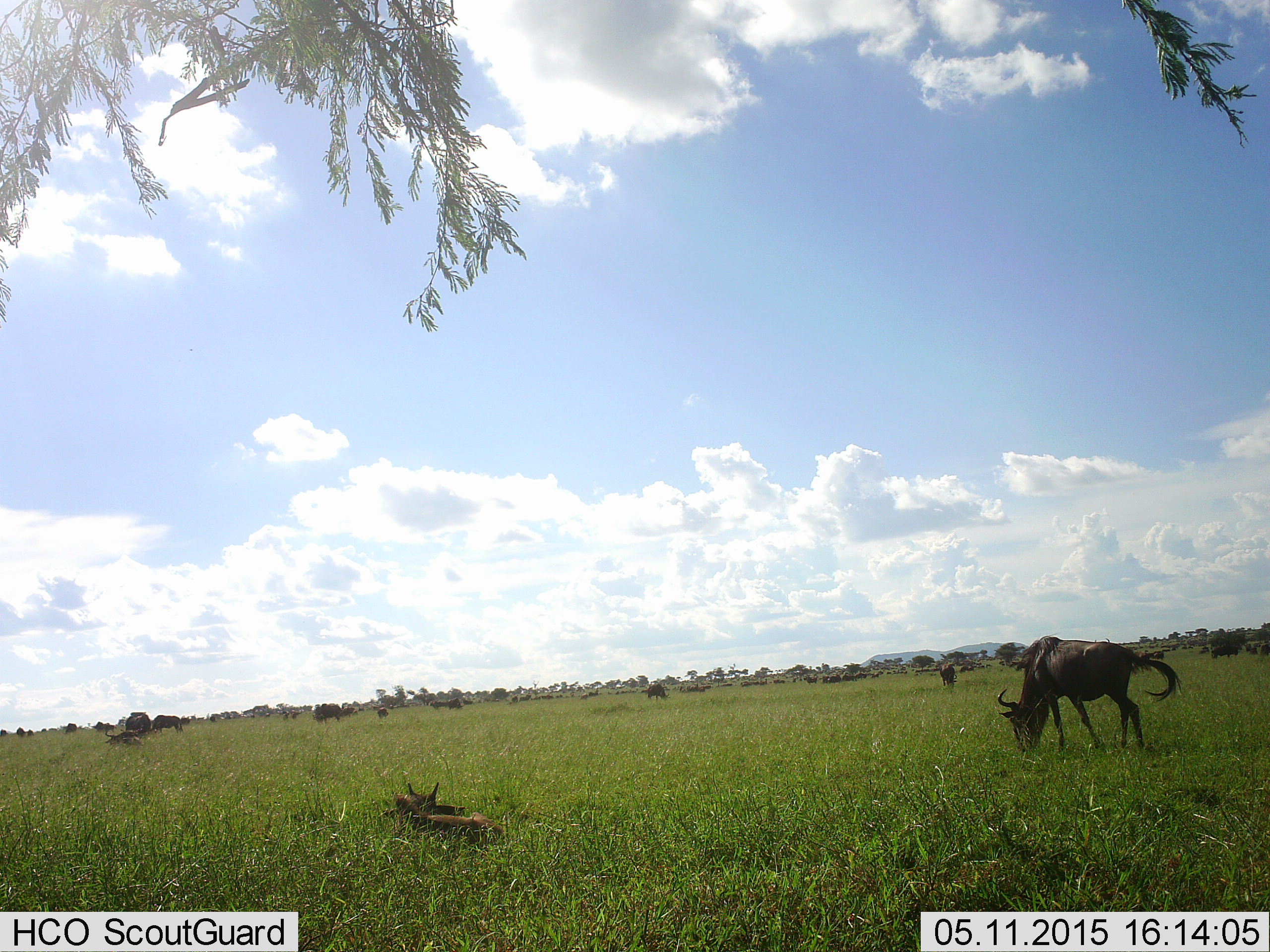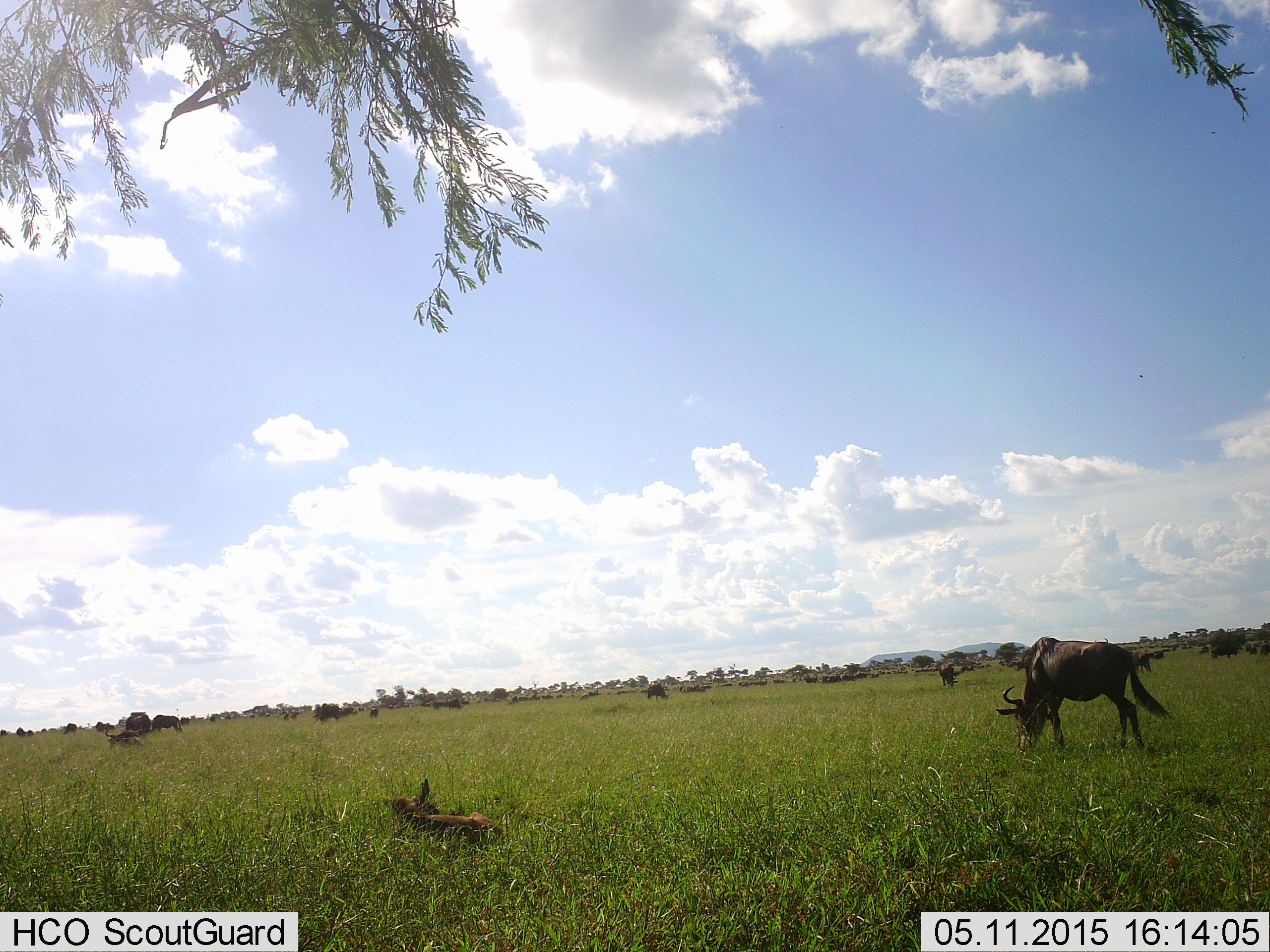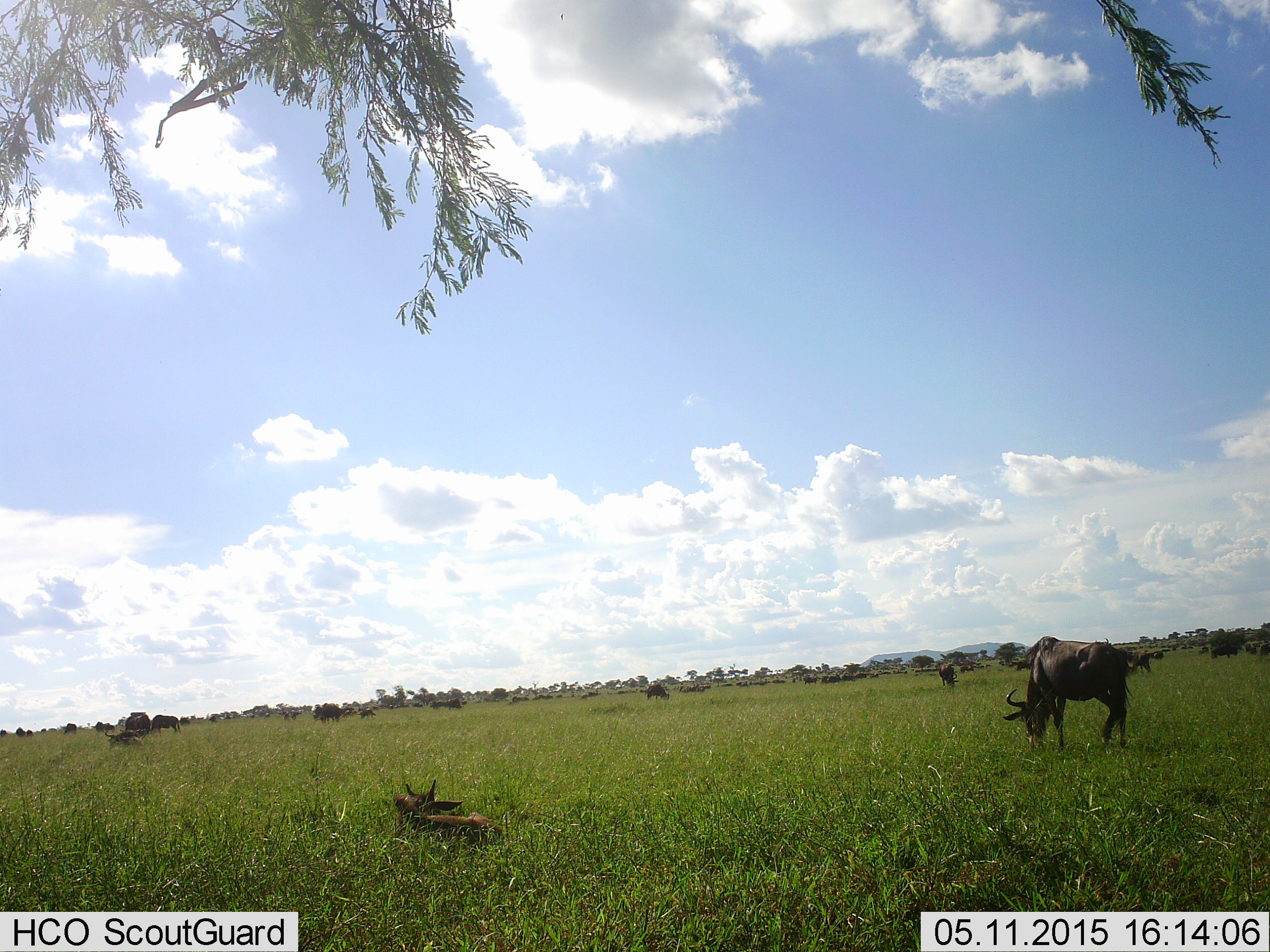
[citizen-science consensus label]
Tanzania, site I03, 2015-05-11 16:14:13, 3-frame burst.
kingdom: Animalia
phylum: Chordata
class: Mammalia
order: Artiodactyla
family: Bovidae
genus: Connochaetes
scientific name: Connochaetes taurinus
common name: blue wildebeest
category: wildebeest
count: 11-50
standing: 80%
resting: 60%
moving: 30%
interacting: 0%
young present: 60%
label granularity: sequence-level